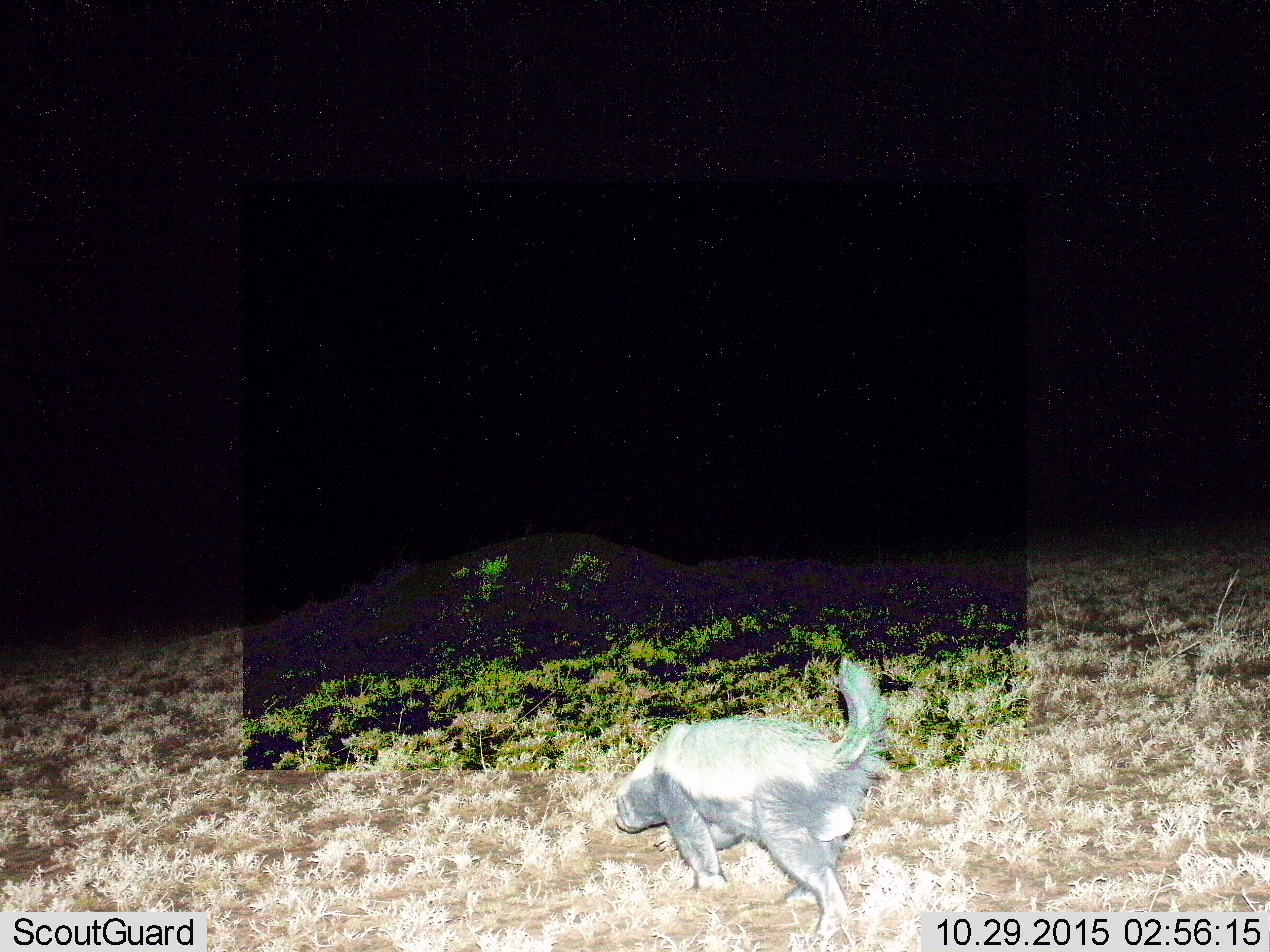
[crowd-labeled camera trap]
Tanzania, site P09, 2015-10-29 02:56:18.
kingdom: Animalia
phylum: Chordata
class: Mammalia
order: Carnivora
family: Mustelidae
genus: Mellivora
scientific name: Mellivora capensis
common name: honey badger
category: honeybadger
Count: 1.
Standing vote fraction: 14%.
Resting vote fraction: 0%.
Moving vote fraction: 100%.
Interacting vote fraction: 0%.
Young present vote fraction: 0%.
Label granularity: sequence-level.